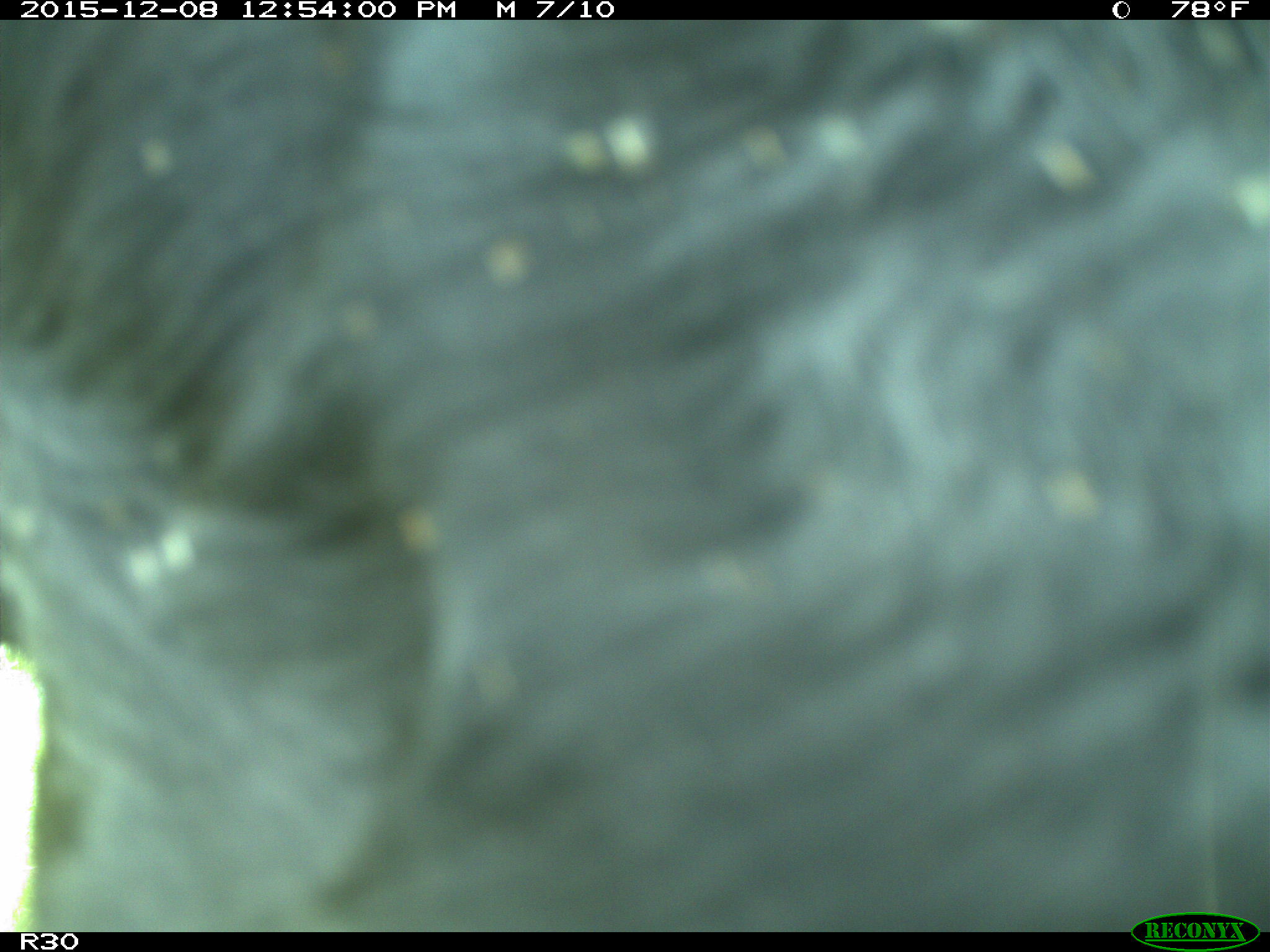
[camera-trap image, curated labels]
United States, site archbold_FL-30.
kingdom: Animalia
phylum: Chordata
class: Mammalia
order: Artiodactyla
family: Bovidae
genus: Bos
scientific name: Bos taurus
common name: domestic cow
Bos taurus (domestic cow).